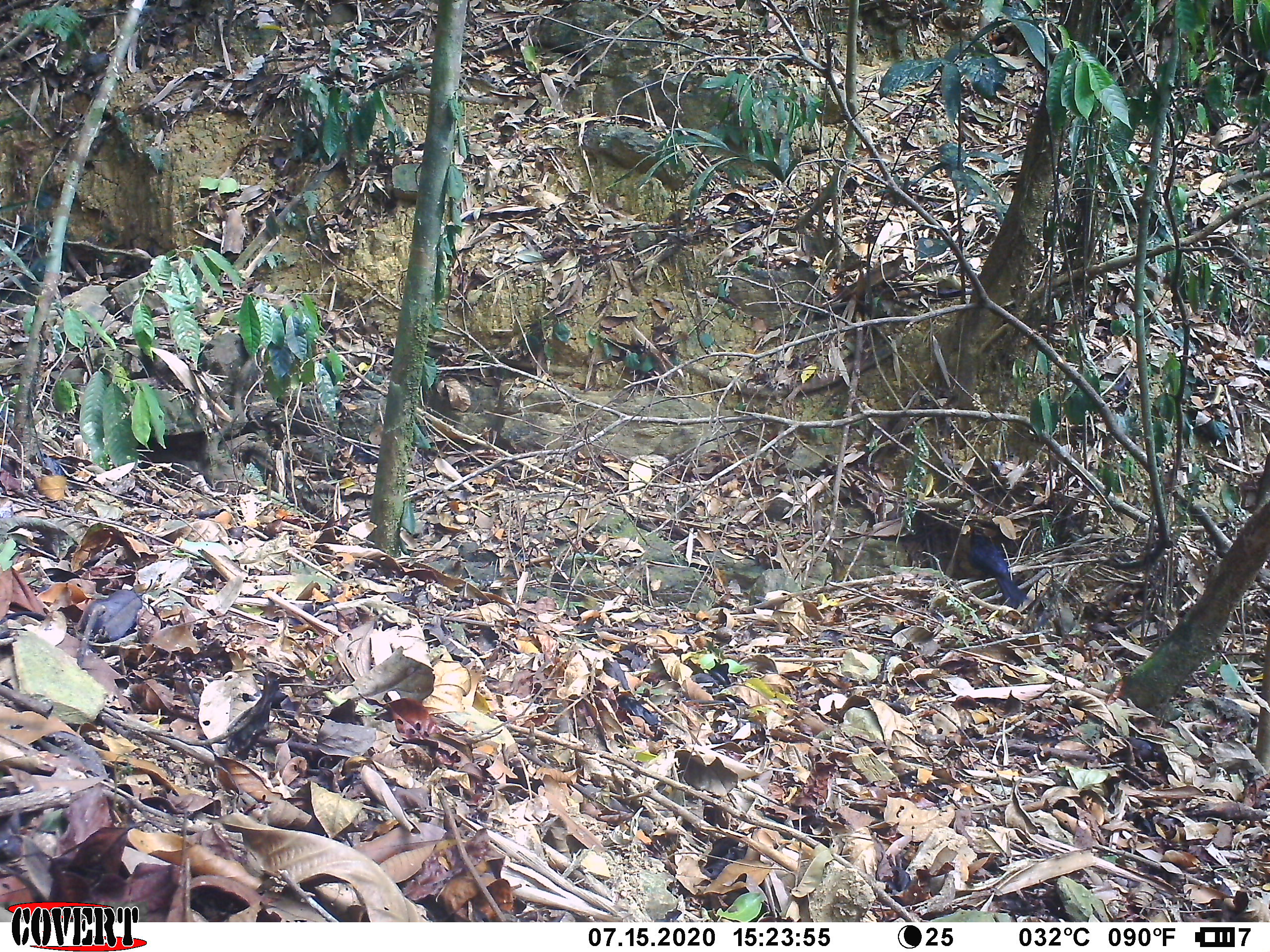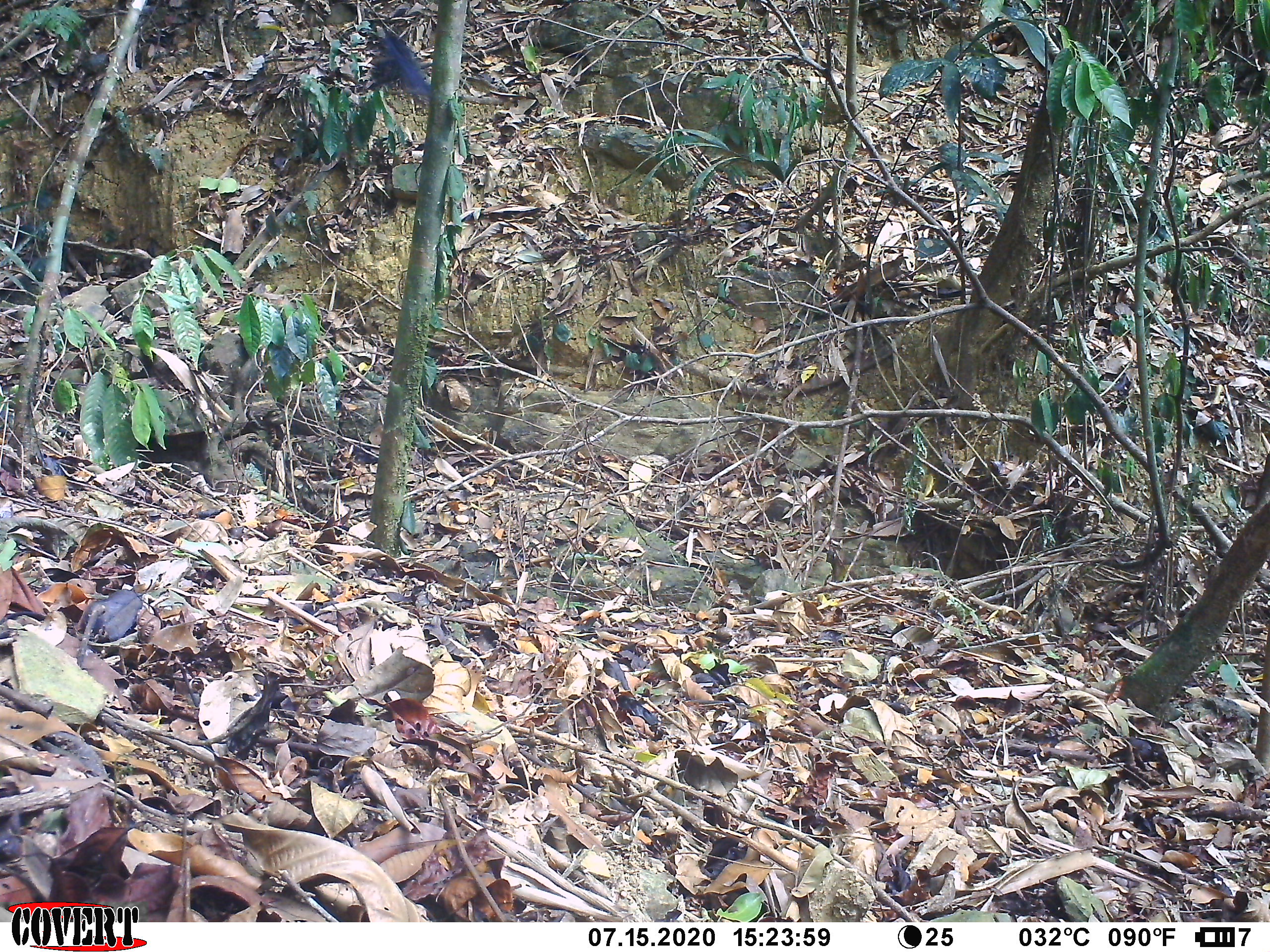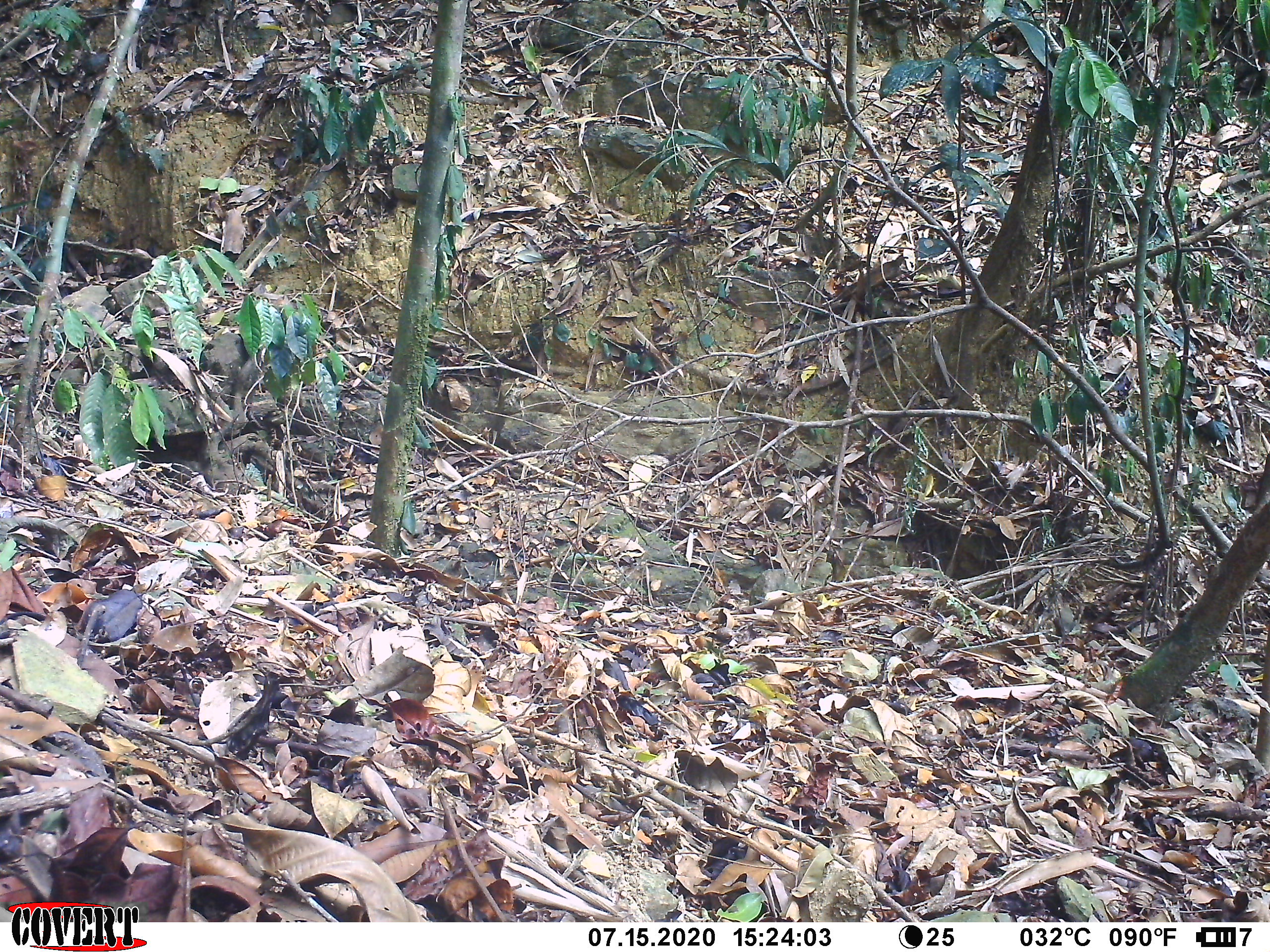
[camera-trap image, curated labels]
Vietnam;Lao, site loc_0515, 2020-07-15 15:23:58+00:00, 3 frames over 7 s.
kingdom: Animalia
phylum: Chordata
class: Aves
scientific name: Aves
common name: bird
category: unidentified bird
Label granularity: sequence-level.